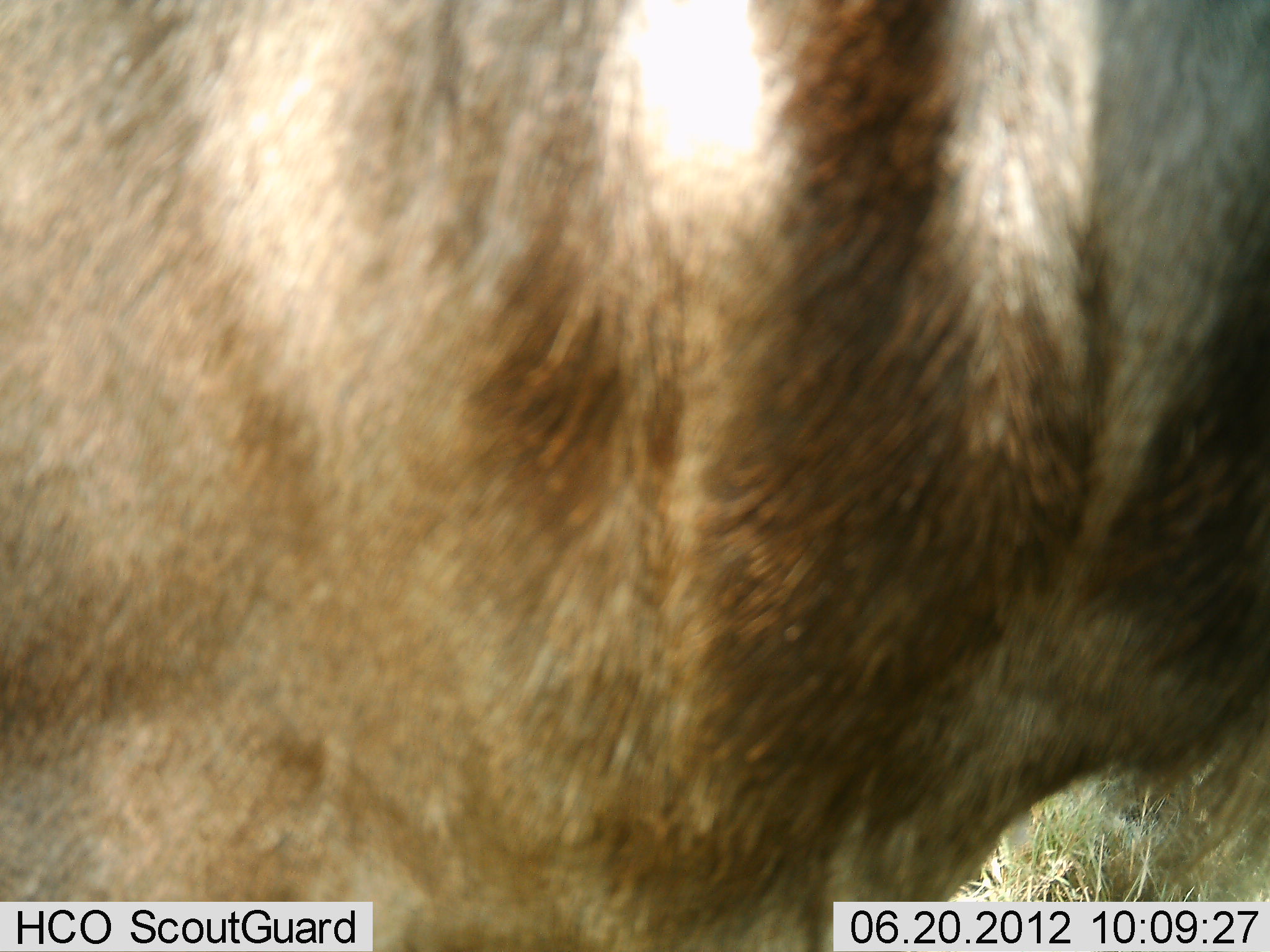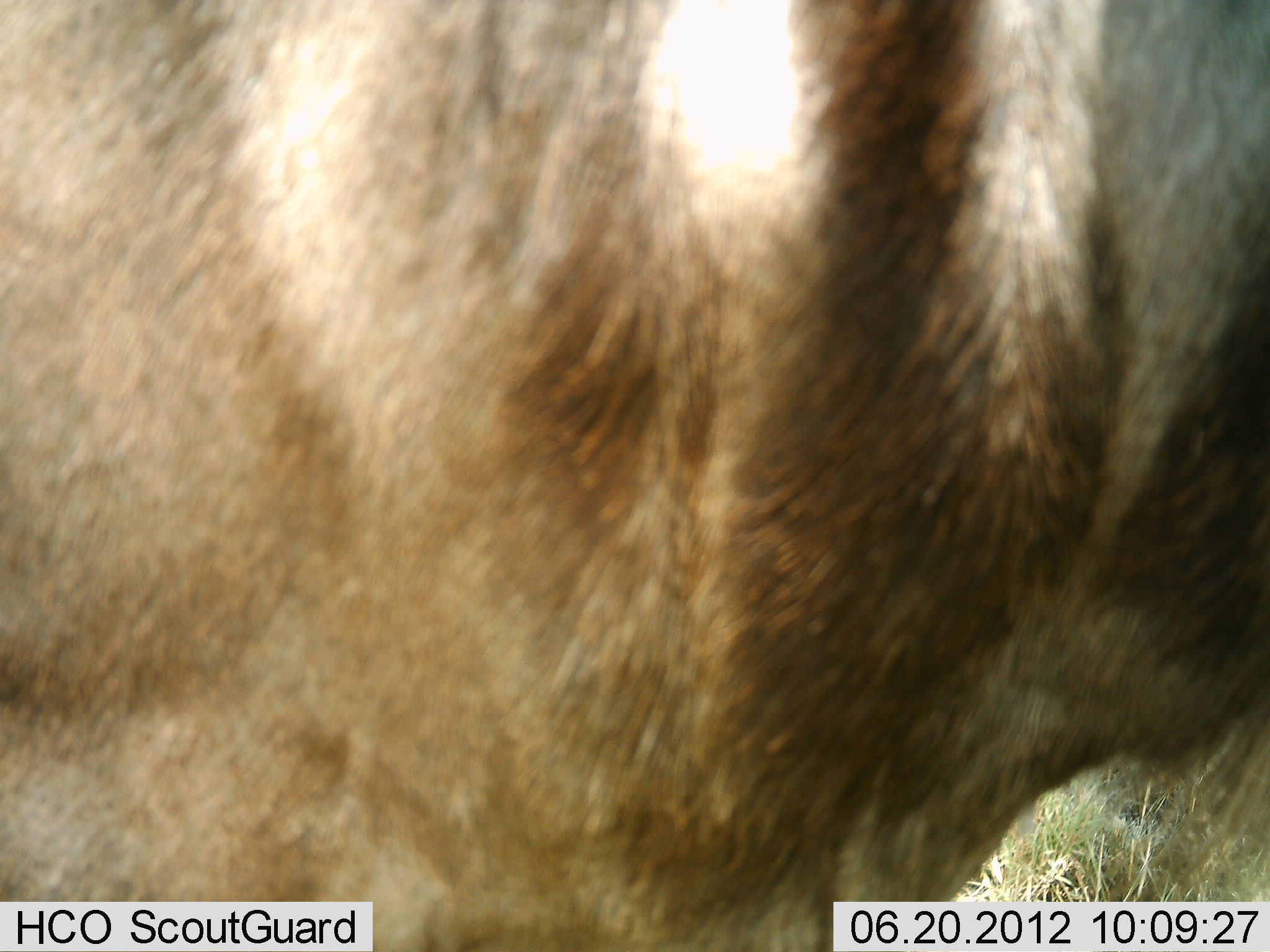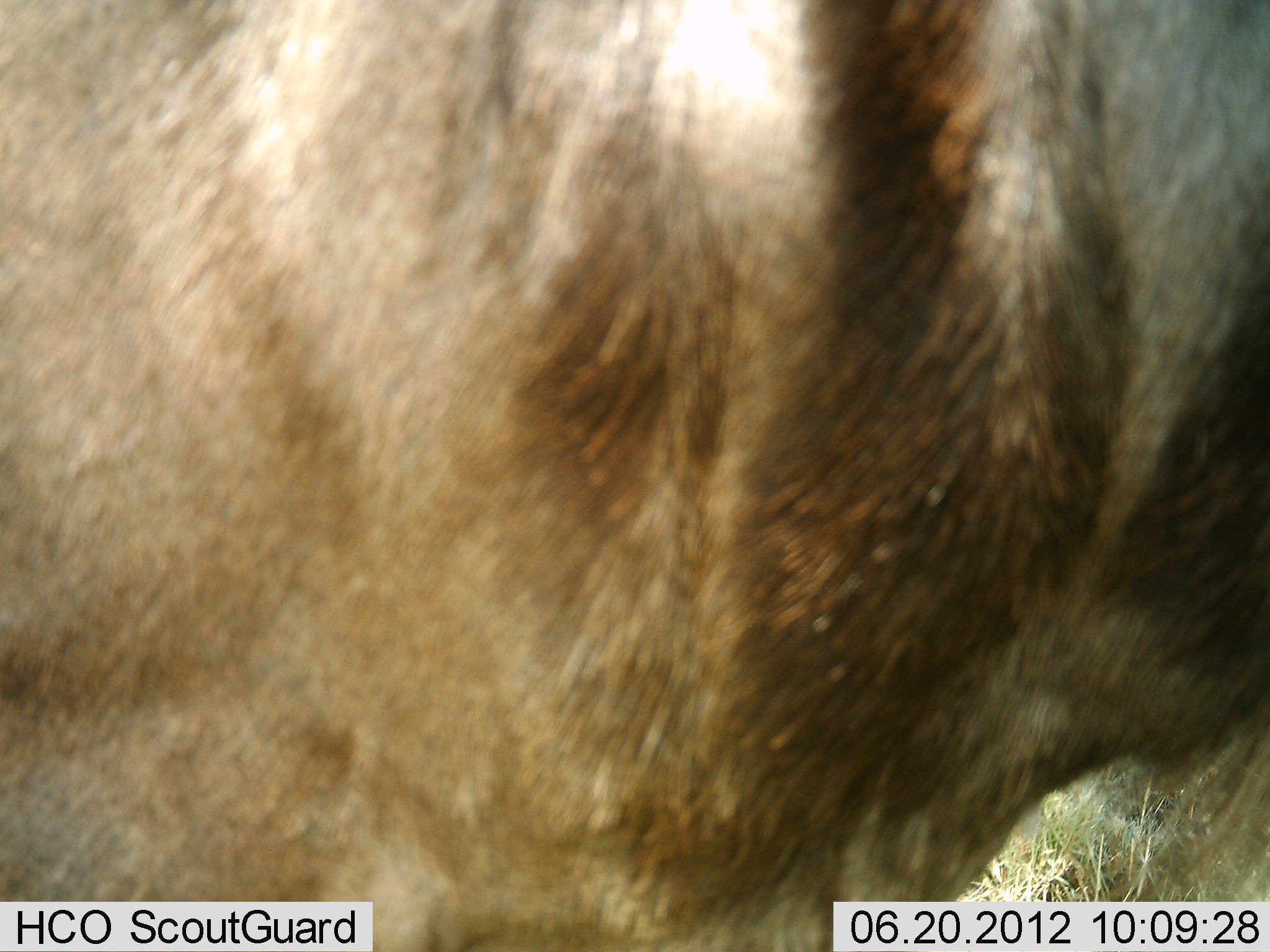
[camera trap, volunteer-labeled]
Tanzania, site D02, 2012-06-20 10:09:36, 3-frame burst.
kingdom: Animalia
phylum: Chordata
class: Mammalia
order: Artiodactyla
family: Bovidae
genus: Connochaetes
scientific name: Connochaetes taurinus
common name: blue wildebeest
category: wildebeest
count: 1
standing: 100%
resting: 0%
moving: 0%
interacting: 0%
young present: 0%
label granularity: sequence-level